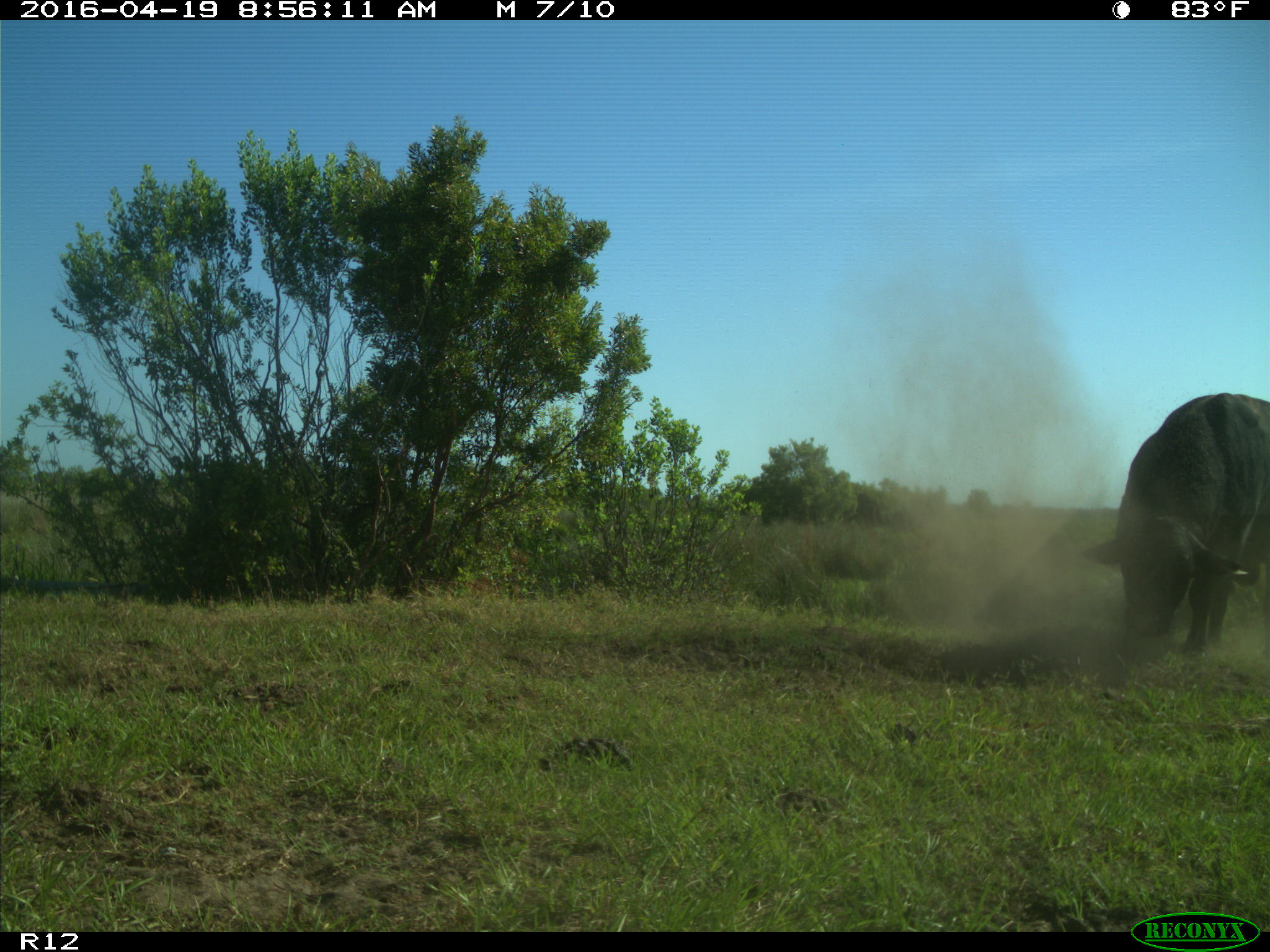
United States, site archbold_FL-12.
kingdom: Animalia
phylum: Chordata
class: Mammalia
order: Artiodactyla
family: Bovidae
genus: Bos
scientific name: Bos taurus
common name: domestic cow